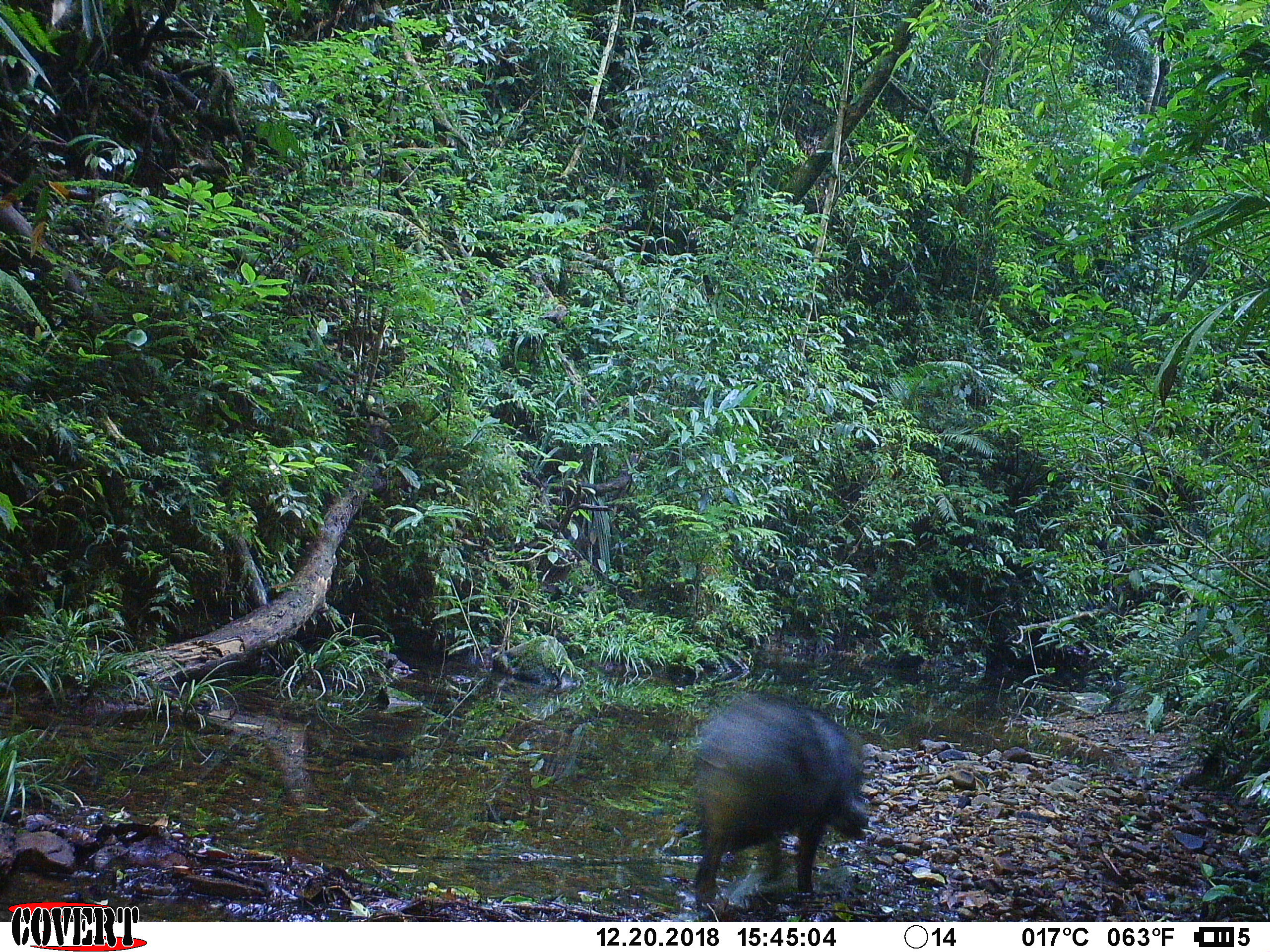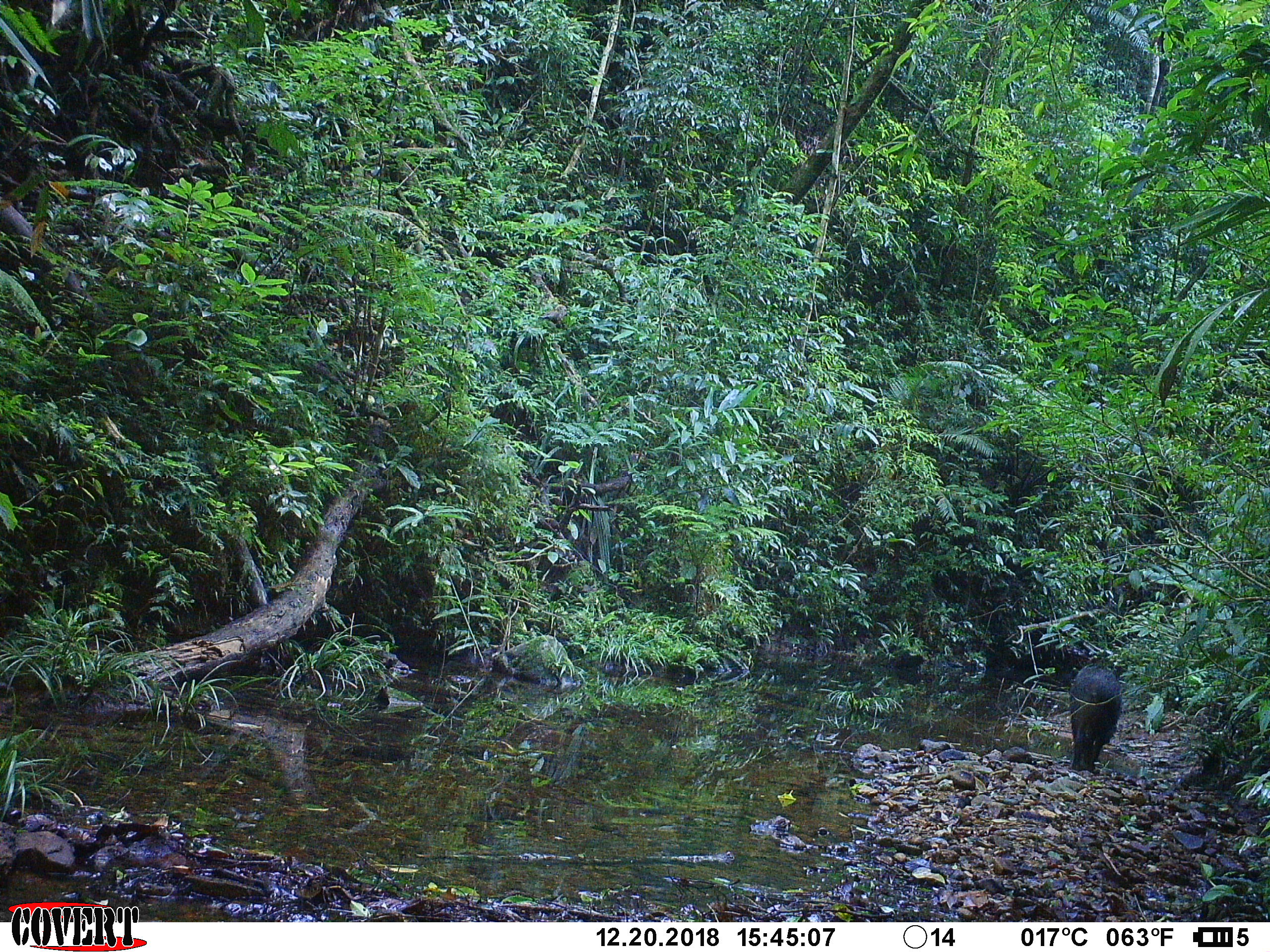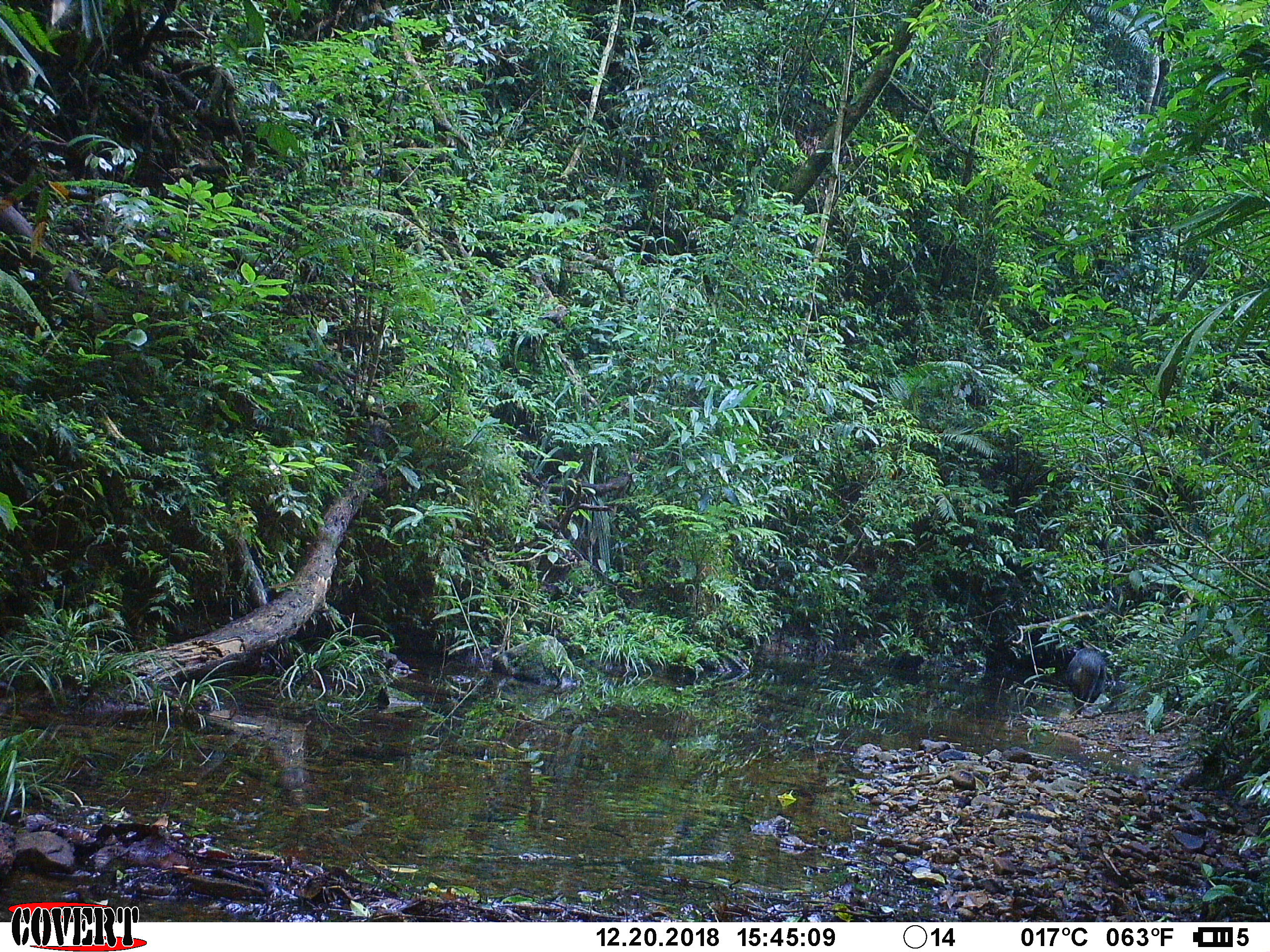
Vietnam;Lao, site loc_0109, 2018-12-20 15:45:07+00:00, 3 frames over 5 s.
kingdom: Animalia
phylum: Chordata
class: Mammalia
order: Artiodactyla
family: Suidae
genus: Sus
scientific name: Sus scrofa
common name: eurasian wild pig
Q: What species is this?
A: Eurasian wild pig (Sus scrofa).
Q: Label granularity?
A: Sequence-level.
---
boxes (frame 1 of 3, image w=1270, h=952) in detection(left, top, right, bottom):
eurasian wild pig: detection(687, 690, 870, 905)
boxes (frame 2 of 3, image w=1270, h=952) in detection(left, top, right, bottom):
eurasian wild pig: detection(1069, 664, 1123, 772)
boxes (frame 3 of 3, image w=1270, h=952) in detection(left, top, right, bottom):
eurasian wild pig: detection(1065, 647, 1106, 714)